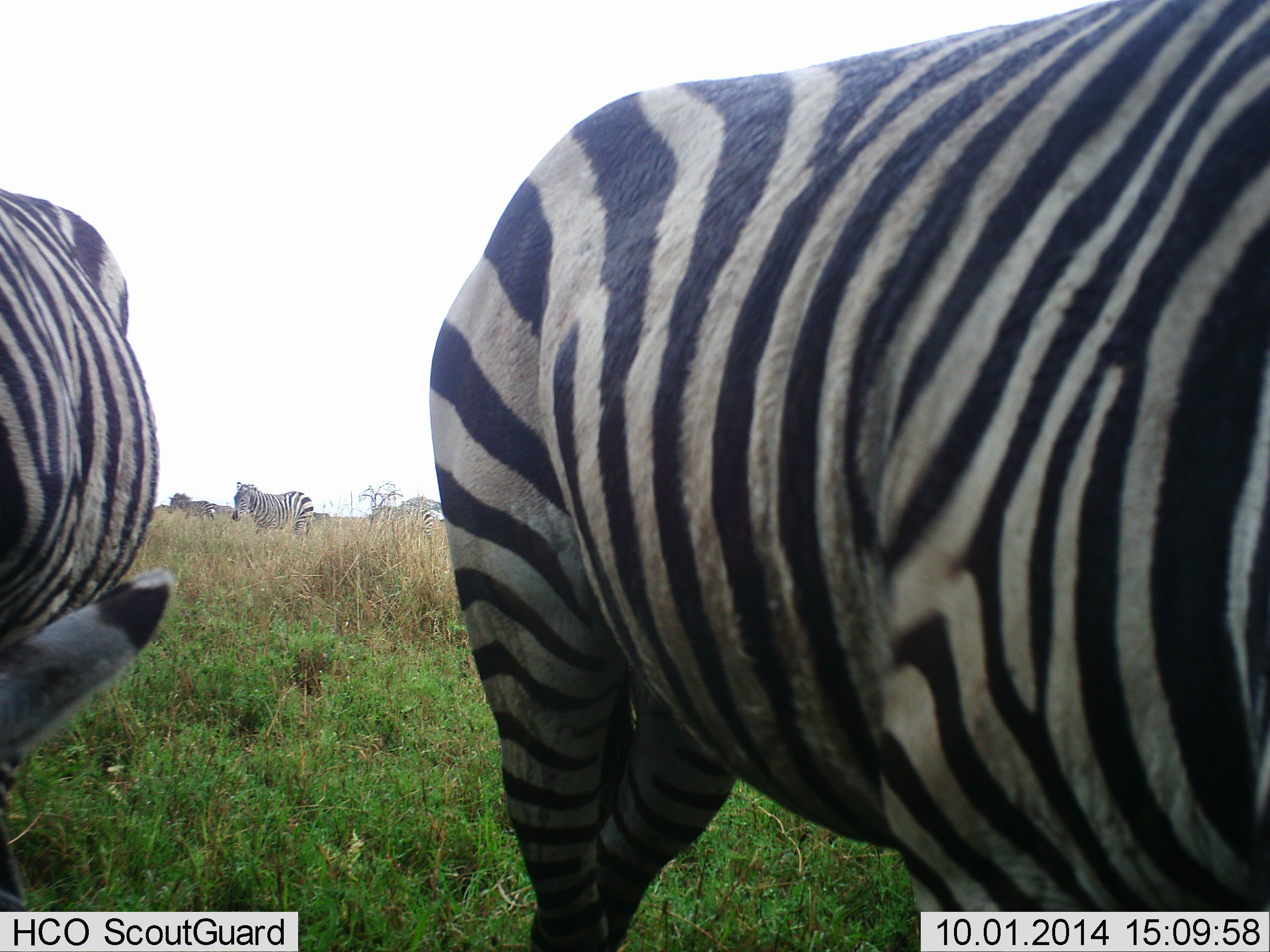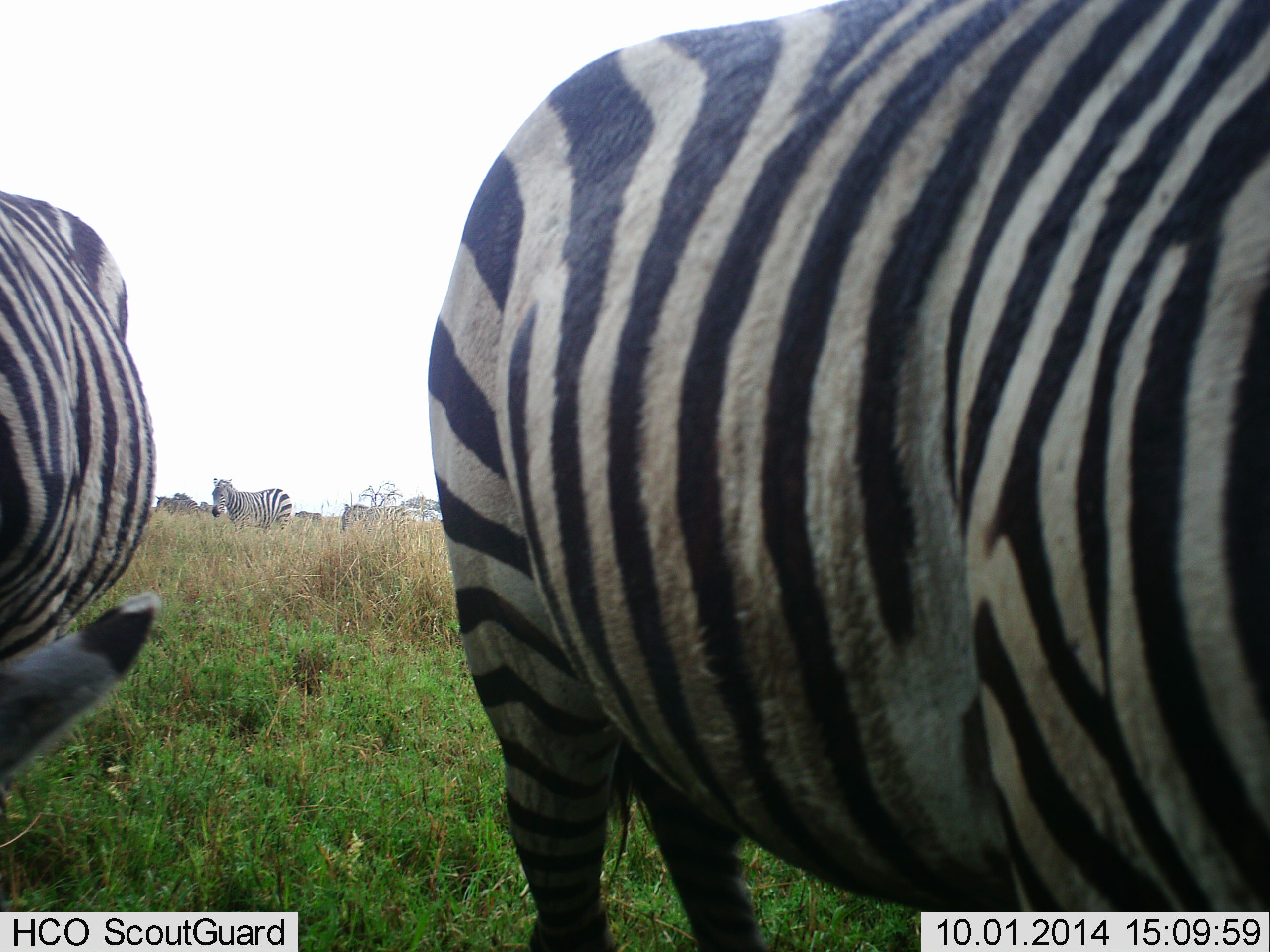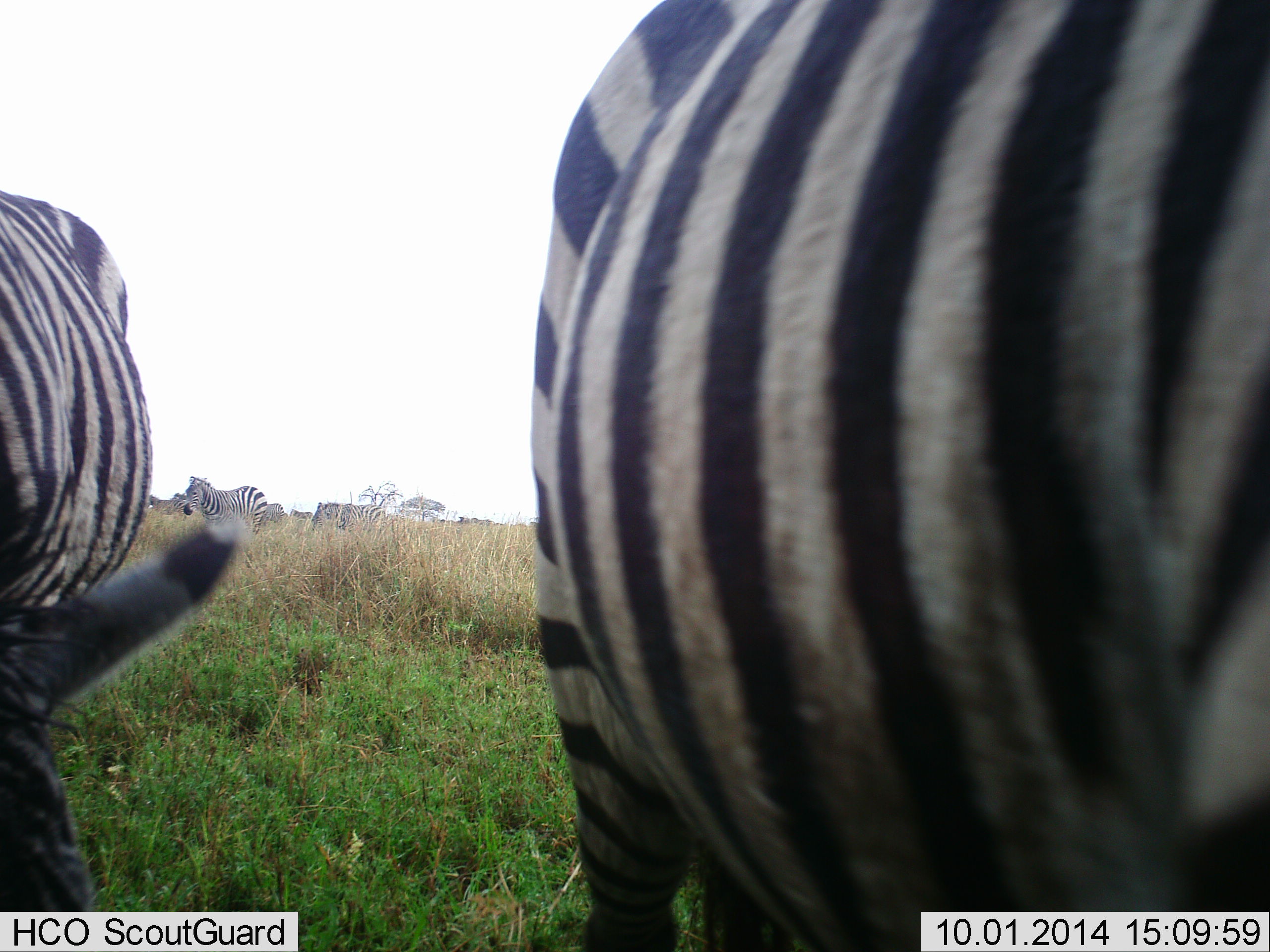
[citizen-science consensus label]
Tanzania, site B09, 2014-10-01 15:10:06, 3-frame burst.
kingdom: Animalia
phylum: Chordata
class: Mammalia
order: Perissodactyla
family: Equidae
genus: Equus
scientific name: Equus quagga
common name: plains zebra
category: zebra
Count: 7.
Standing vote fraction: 50%.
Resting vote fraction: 0%.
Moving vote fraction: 50%.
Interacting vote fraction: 0%.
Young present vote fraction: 0%.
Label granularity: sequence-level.